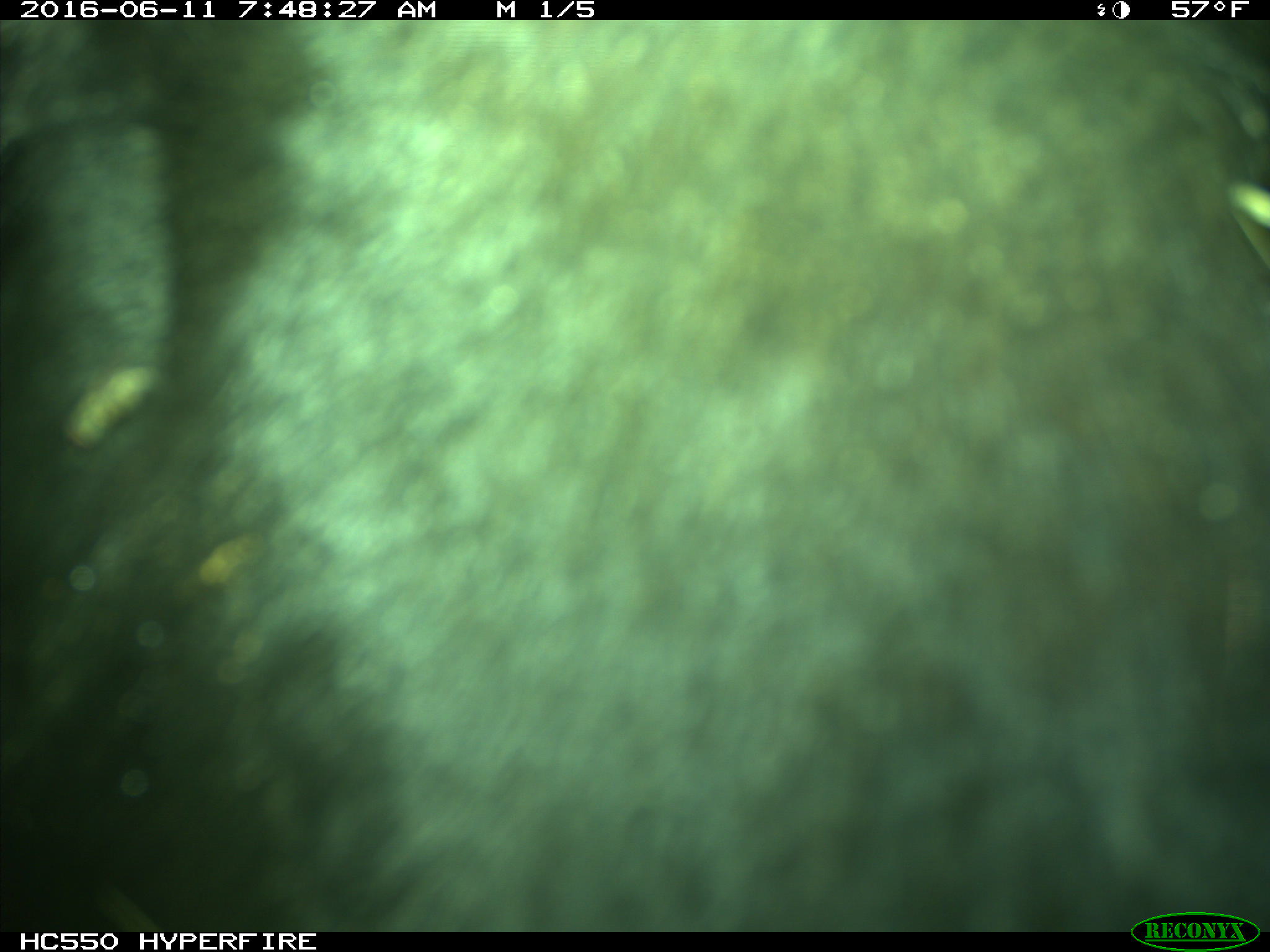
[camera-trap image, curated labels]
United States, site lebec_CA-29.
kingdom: Animalia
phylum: Chordata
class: Mammalia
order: Artiodactyla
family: Bovidae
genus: Bos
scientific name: Bos taurus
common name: domestic cow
Bos taurus (domestic cow).